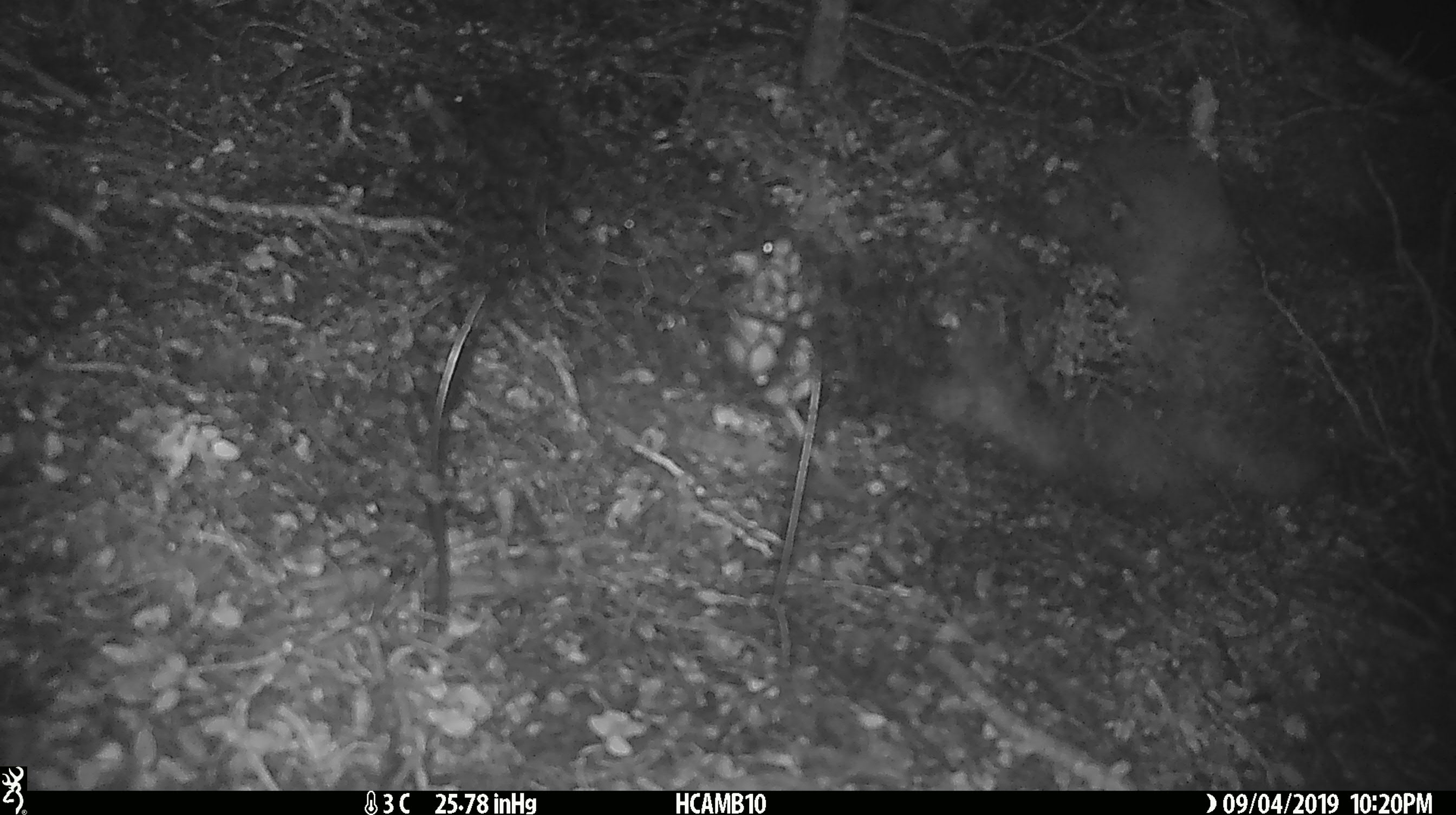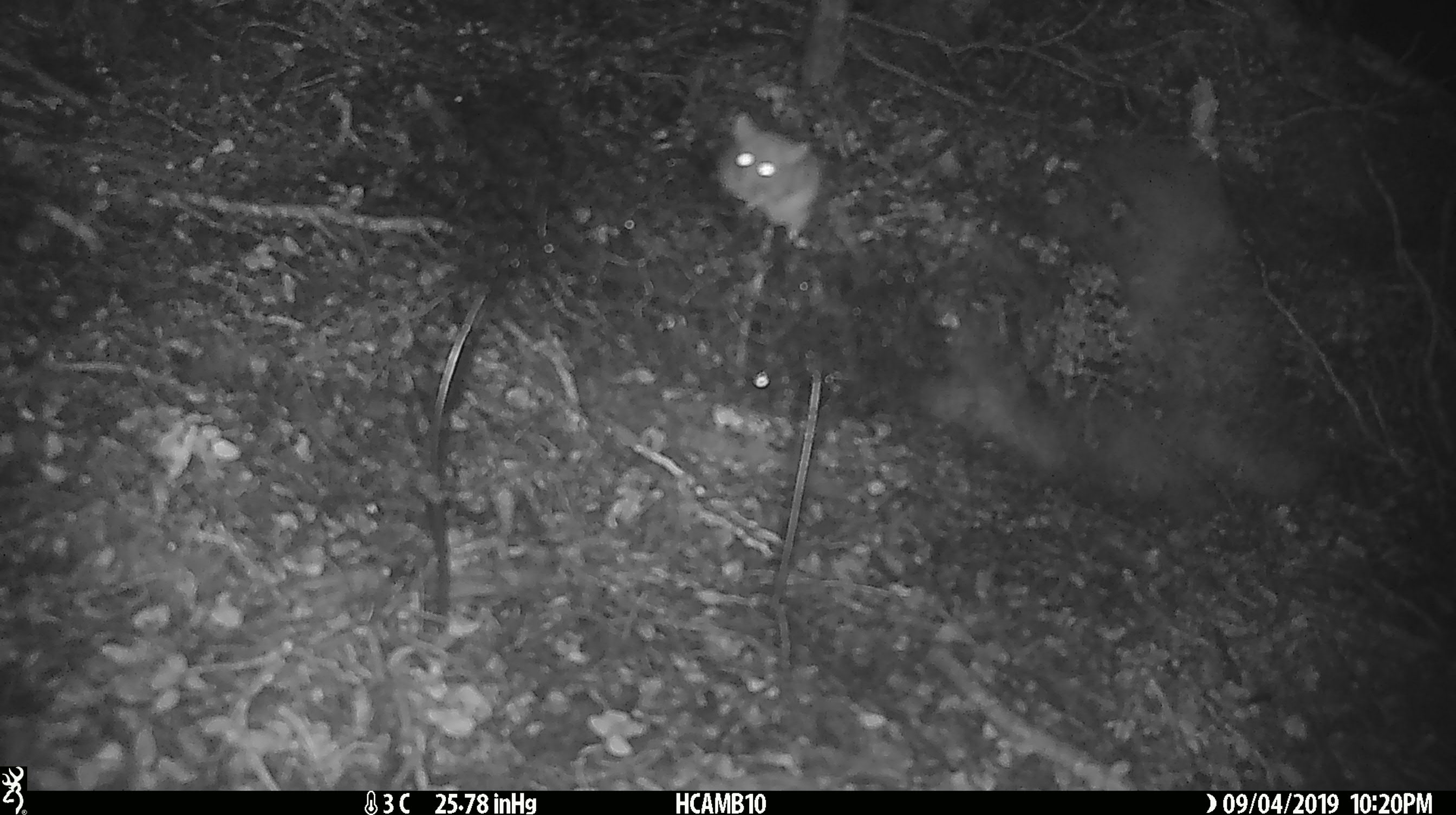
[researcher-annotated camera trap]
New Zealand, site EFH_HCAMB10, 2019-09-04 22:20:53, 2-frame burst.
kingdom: Animalia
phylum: Chordata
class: Mammalia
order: Rodentia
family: Muridae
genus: Mus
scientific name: Mus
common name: mouse